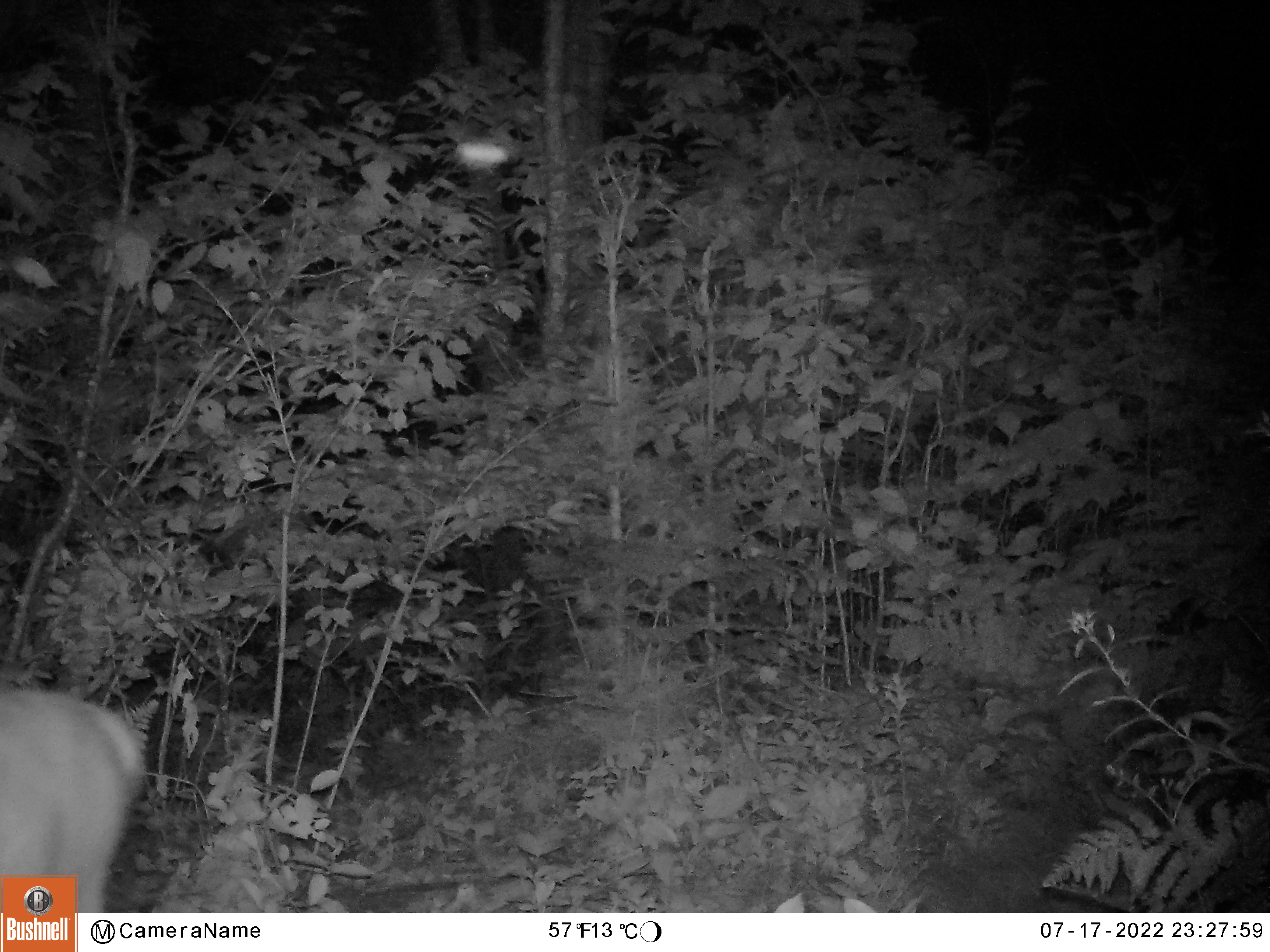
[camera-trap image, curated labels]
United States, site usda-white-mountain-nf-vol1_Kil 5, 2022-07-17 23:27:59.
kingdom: Animalia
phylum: Chordata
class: Mammalia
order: Artiodactyla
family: Cervidae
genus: Odocoileus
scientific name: Odocoileus virginianus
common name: white-tailed deer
White-tailed deer (Odocoileus virginianus).